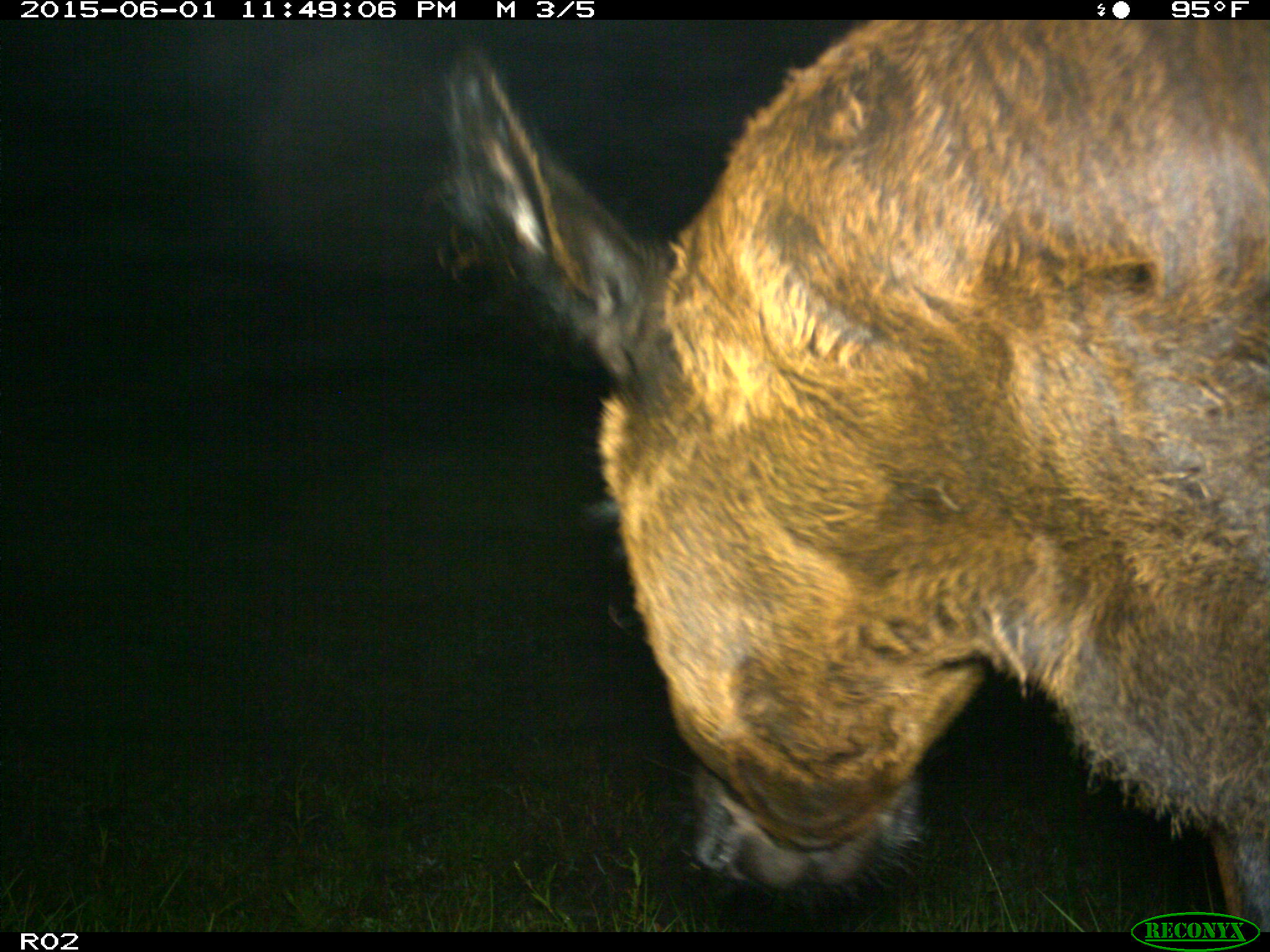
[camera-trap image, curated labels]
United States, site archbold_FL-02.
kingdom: Animalia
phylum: Chordata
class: Mammalia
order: Artiodactyla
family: Bovidae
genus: Bos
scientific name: Bos taurus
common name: domestic cow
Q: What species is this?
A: Bos taurus (domestic cow).